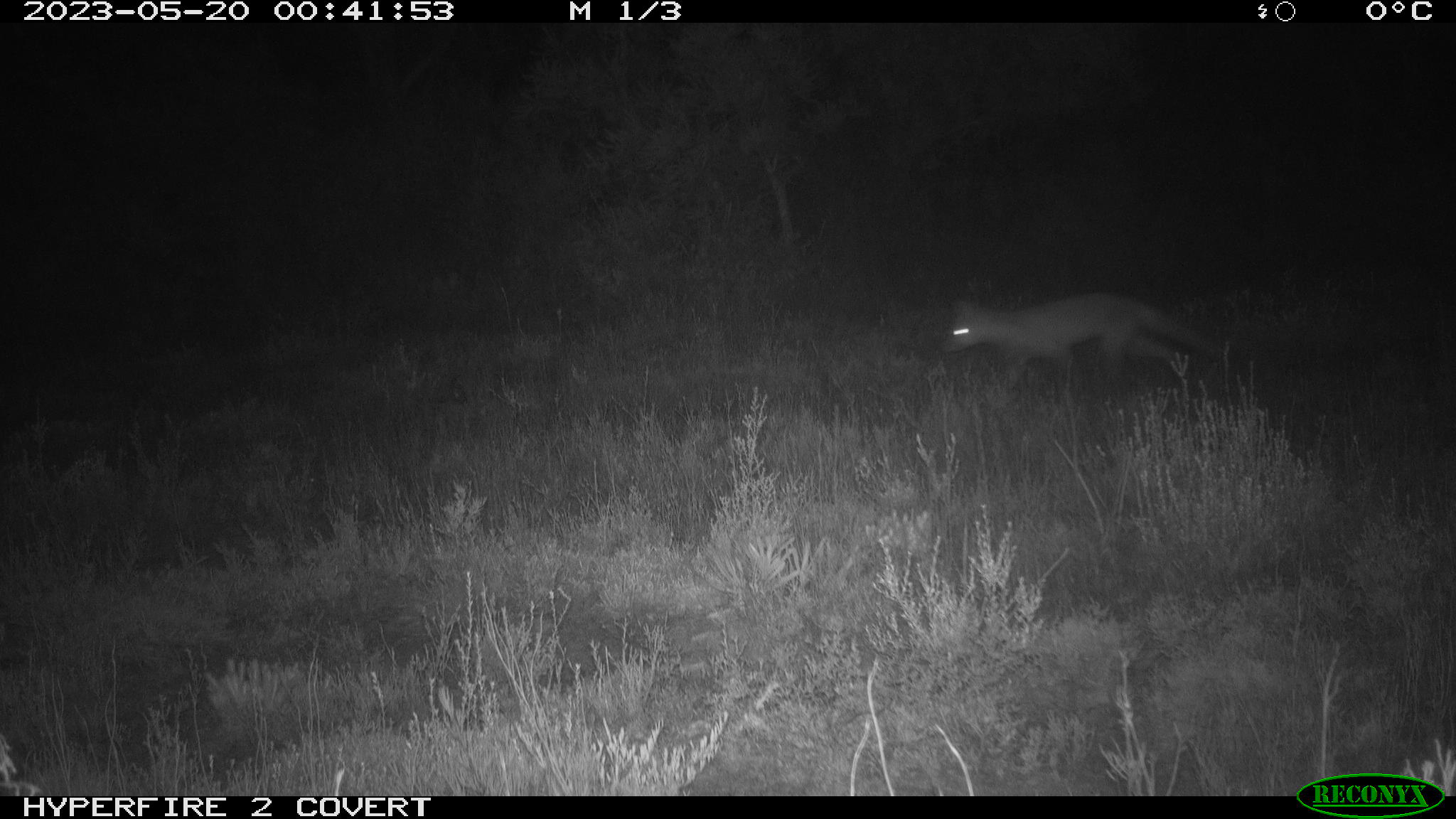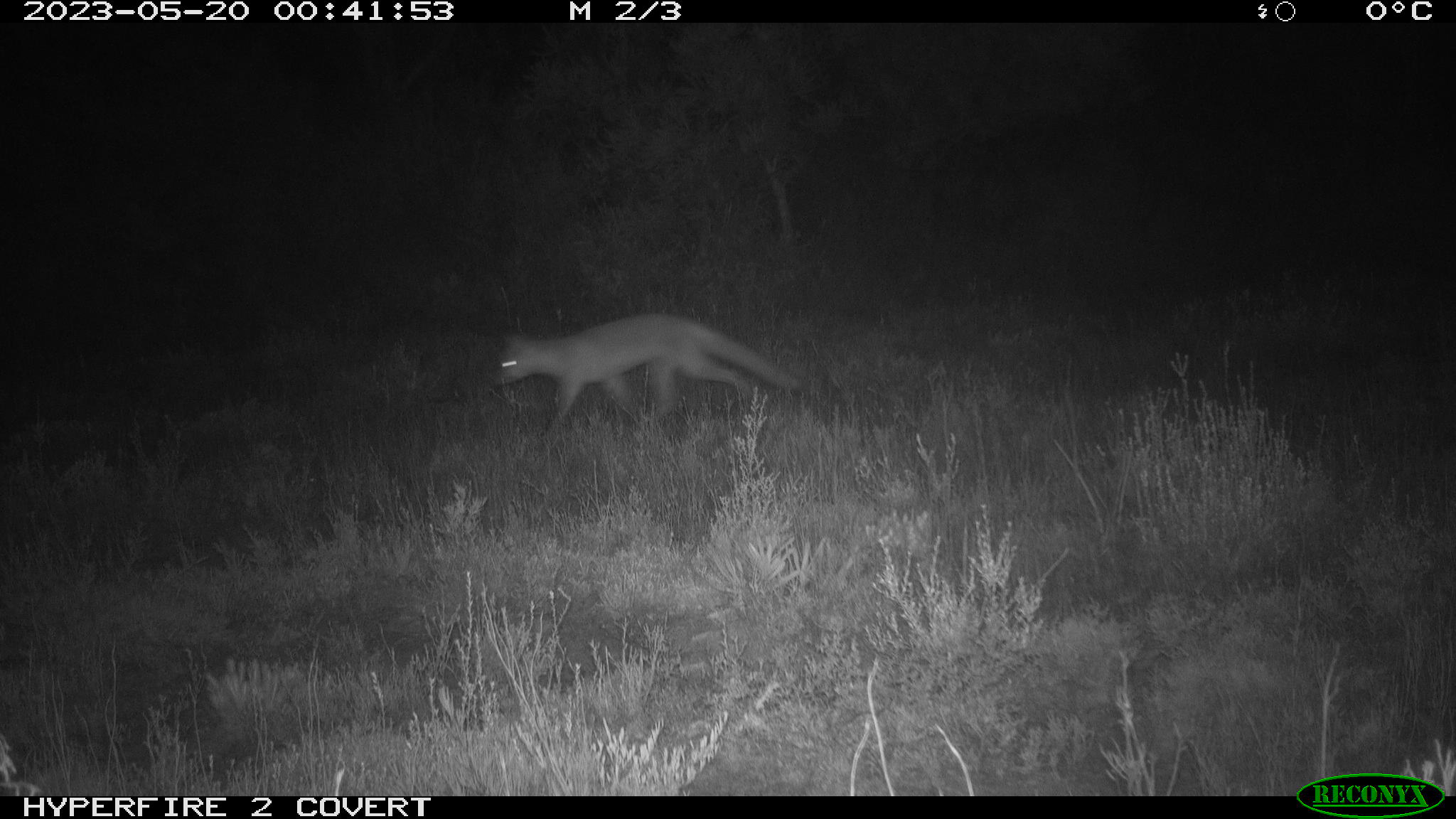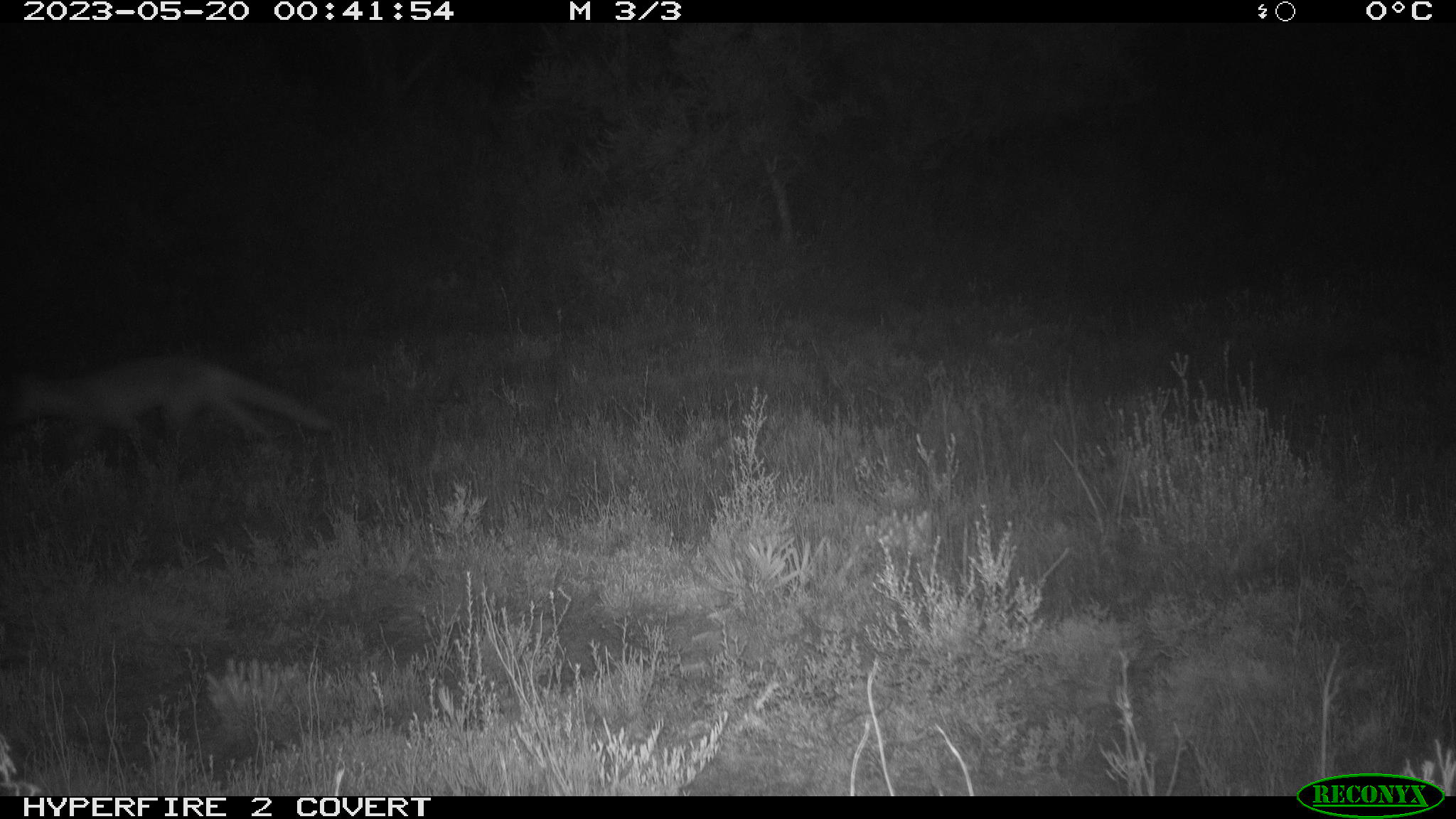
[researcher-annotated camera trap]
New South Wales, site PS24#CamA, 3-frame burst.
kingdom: Animalia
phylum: Chordata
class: Mammalia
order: Carnivora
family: Canidae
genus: Vulpes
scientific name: Vulpes vulpes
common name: red fox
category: fox